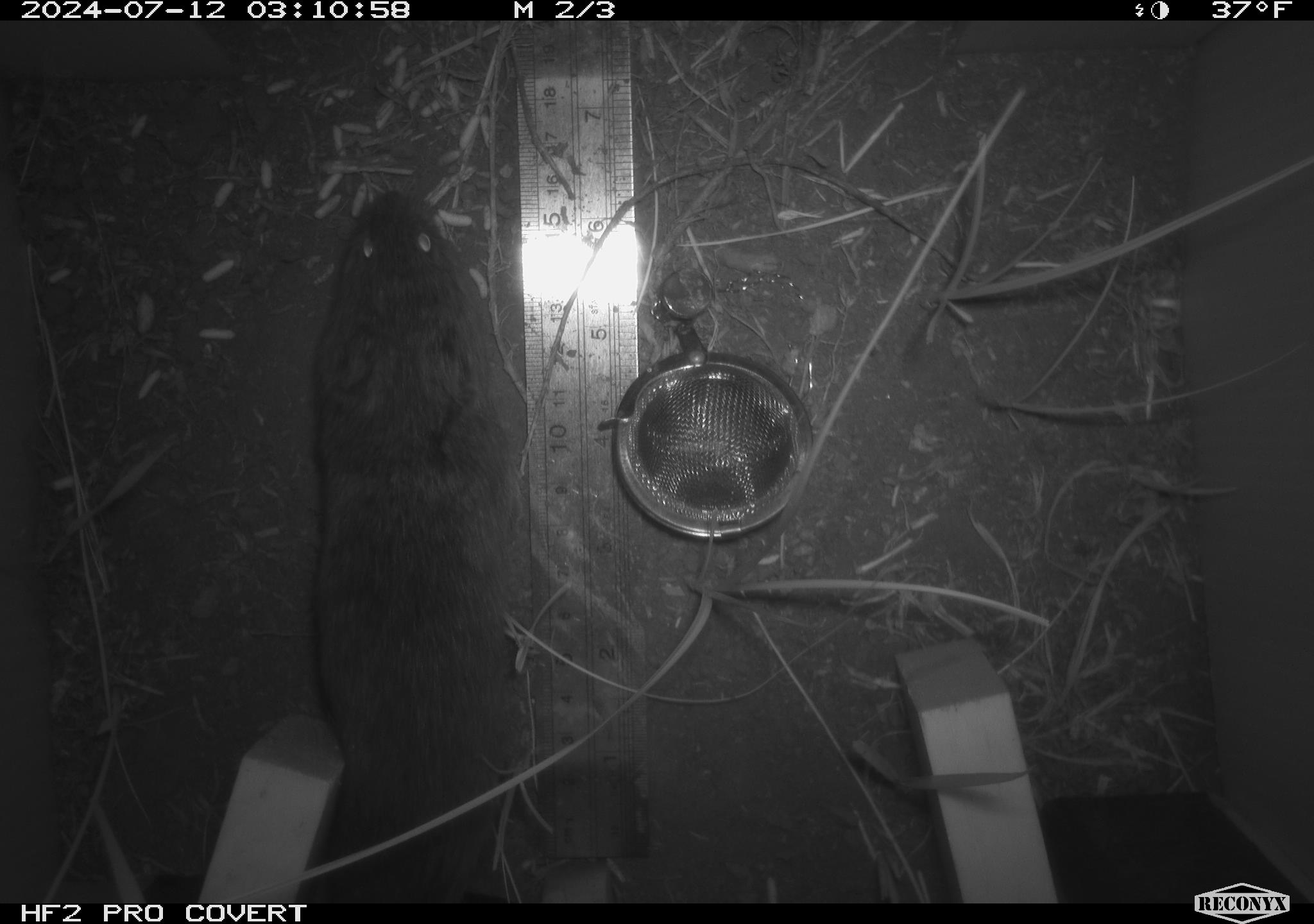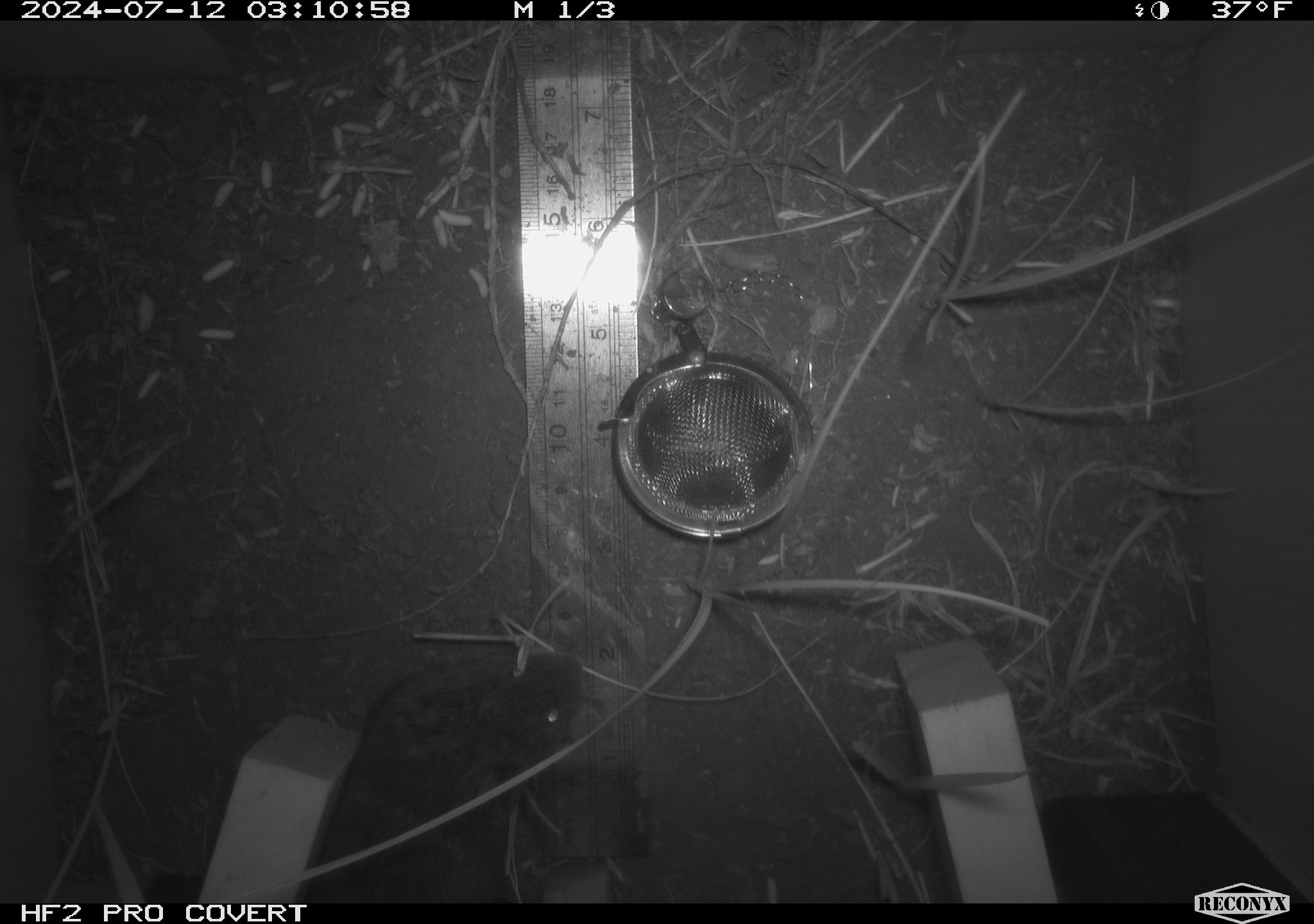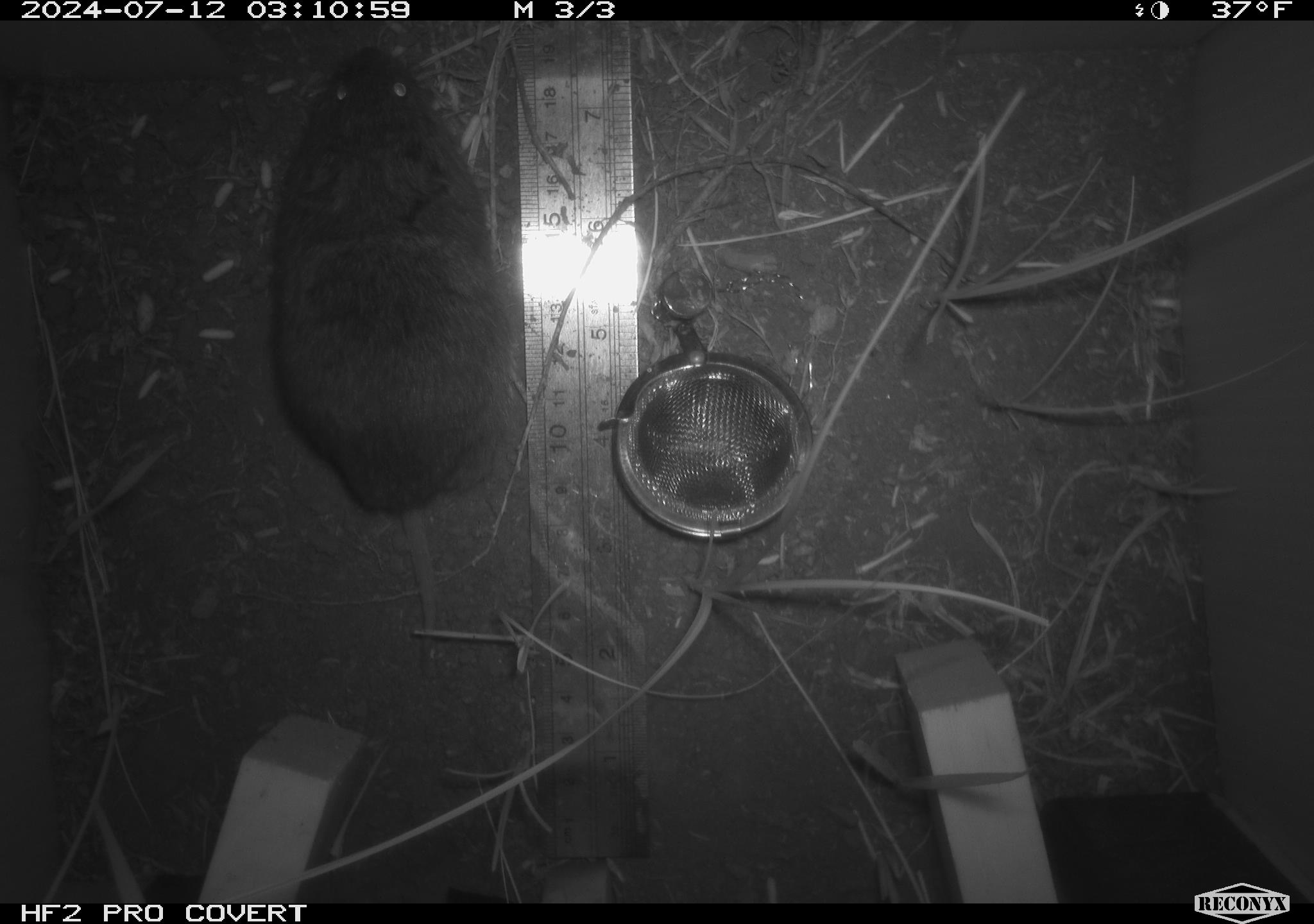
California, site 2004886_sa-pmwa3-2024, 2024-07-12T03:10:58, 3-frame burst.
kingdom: Animalia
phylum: Chordata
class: Mammalia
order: Rodentia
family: Cricetidae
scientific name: Arvicolinae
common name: voles, lemmings, and muskrats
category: arvicolinae subfamily